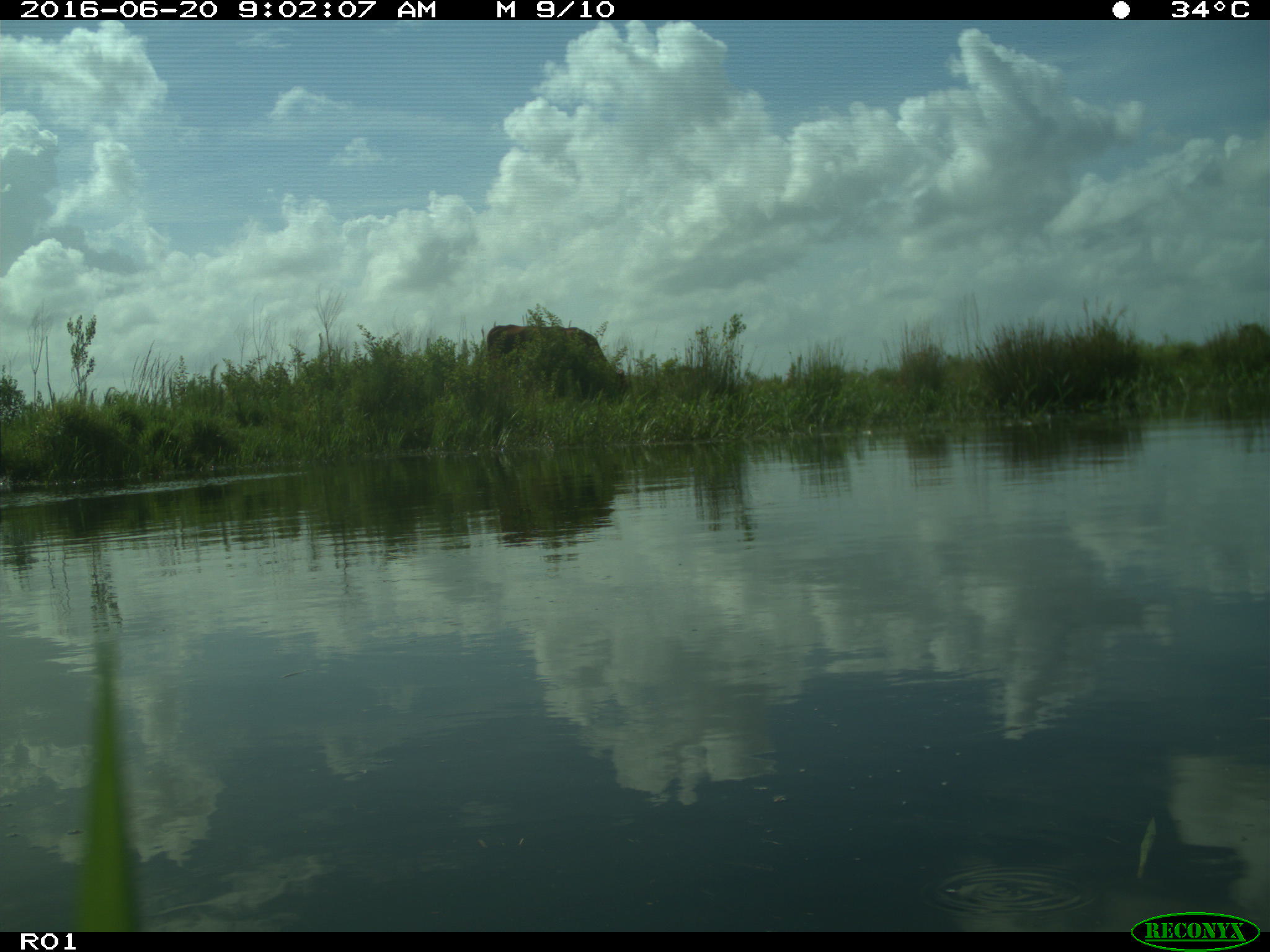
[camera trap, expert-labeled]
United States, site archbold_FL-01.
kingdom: Animalia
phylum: Chordata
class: Mammalia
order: Artiodactyla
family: Bovidae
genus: Bos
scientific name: Bos taurus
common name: domestic cow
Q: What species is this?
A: Bos taurus (domestic cow).